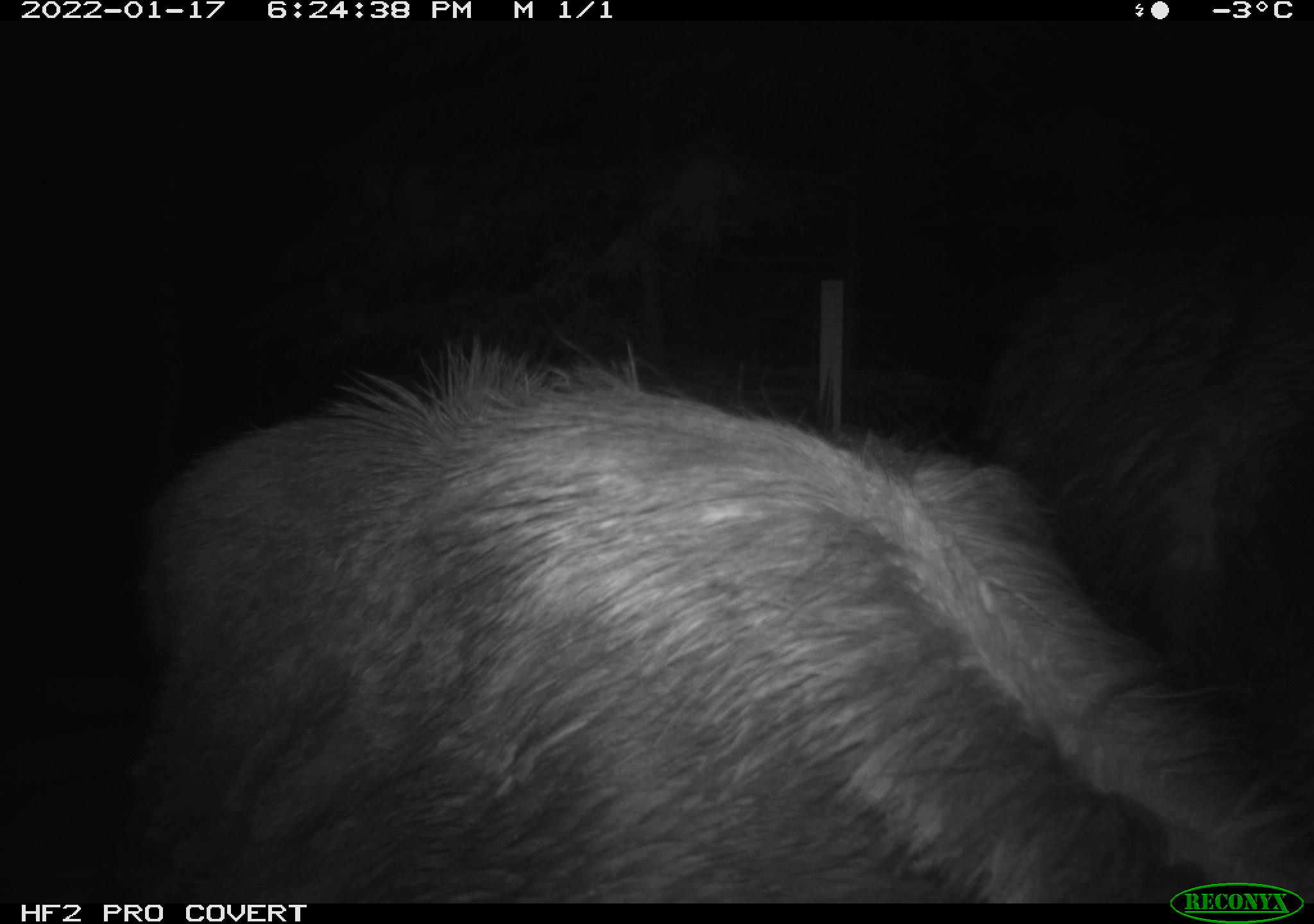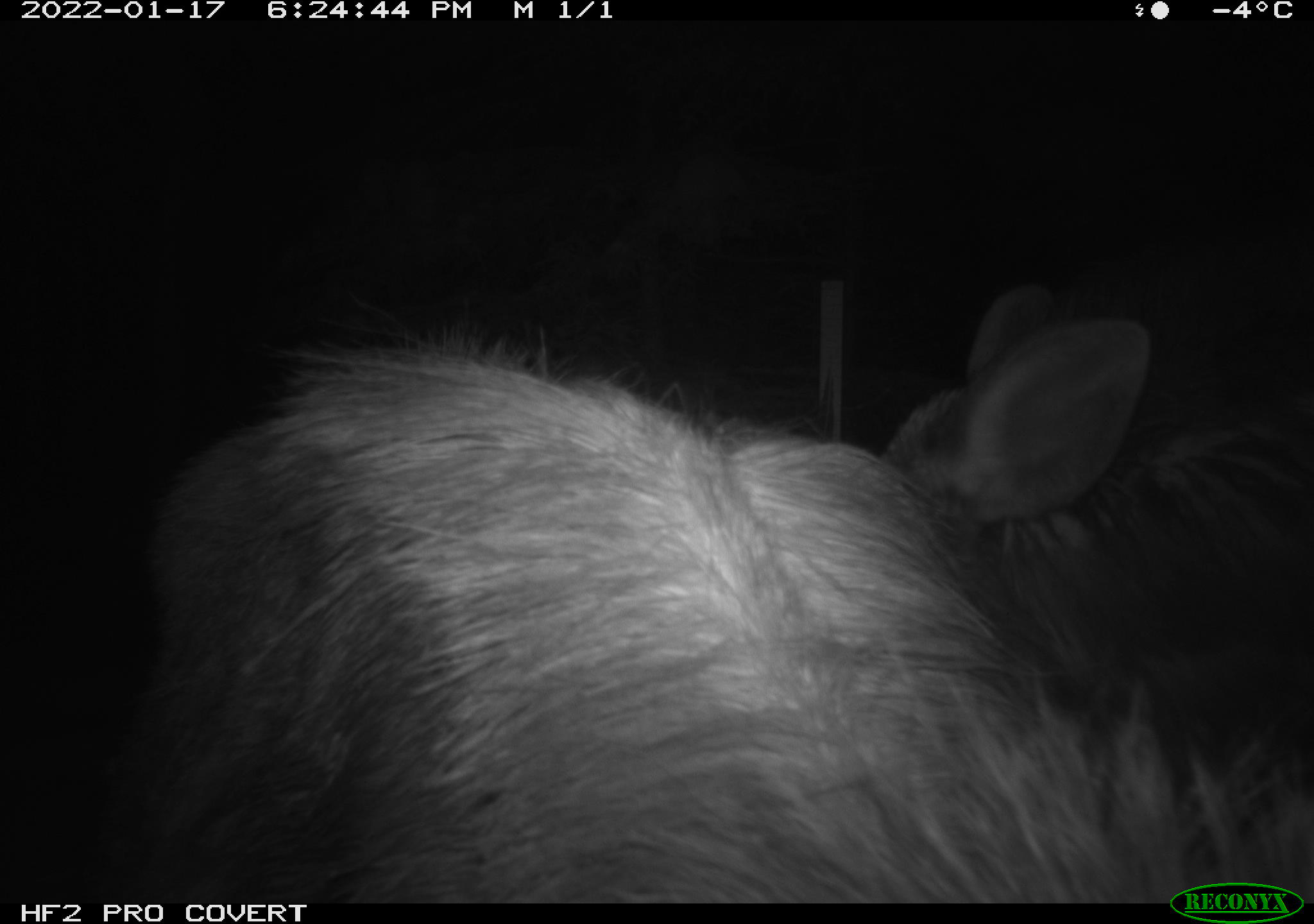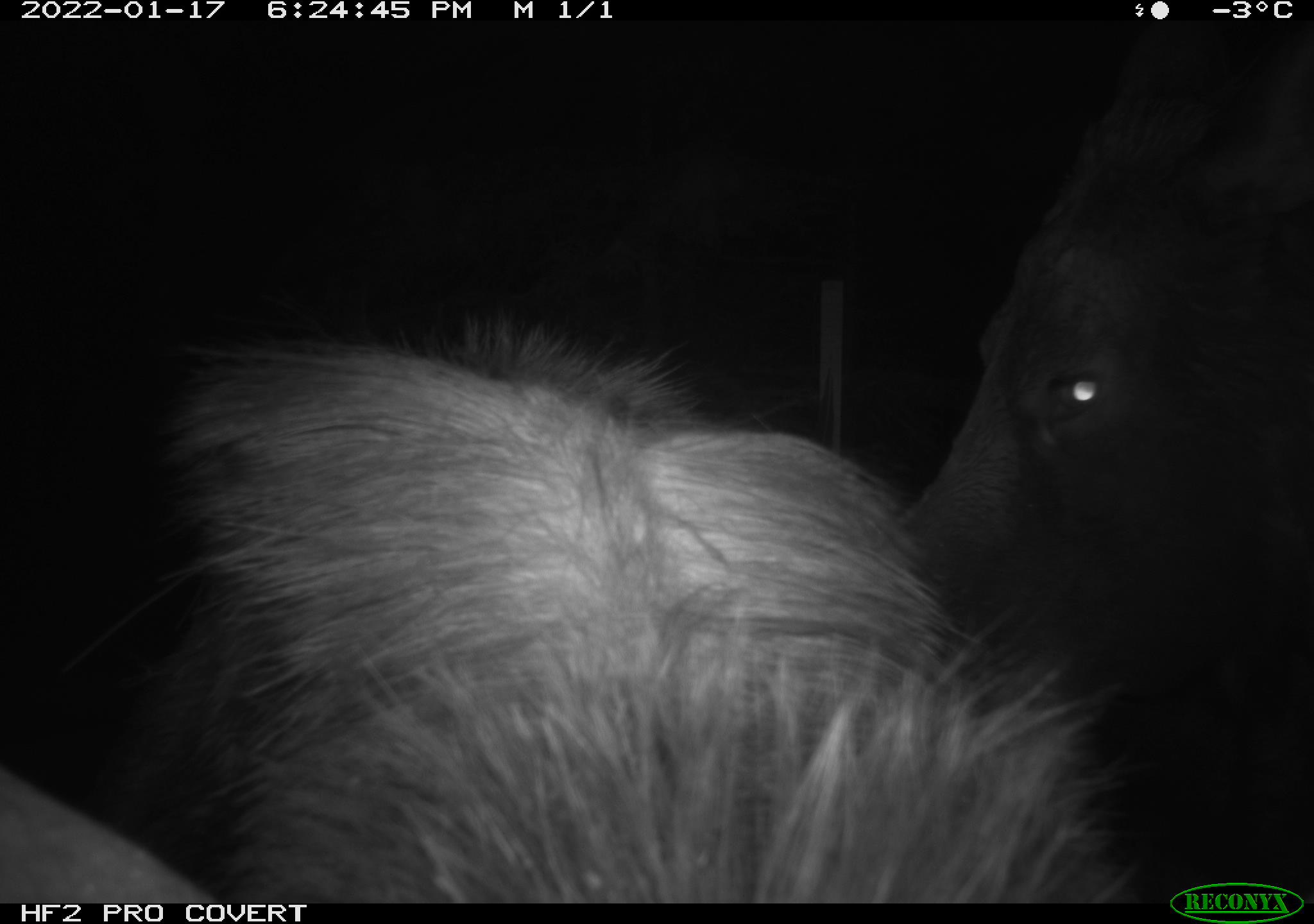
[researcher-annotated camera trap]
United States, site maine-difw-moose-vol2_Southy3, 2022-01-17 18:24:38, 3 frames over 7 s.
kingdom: Animalia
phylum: Chordata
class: Mammalia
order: Artiodactyla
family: Cervidae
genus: Alces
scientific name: Alces alces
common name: moose